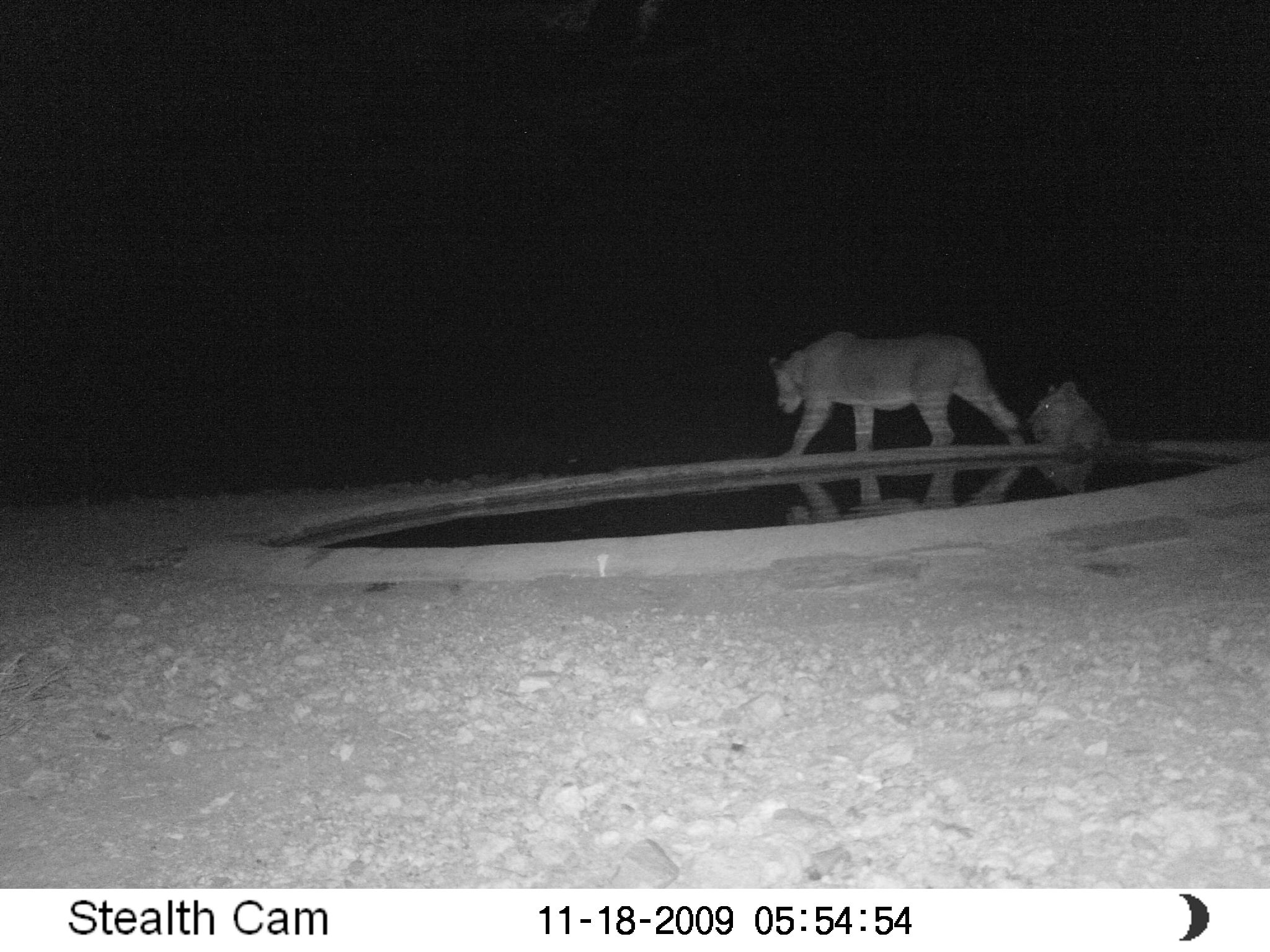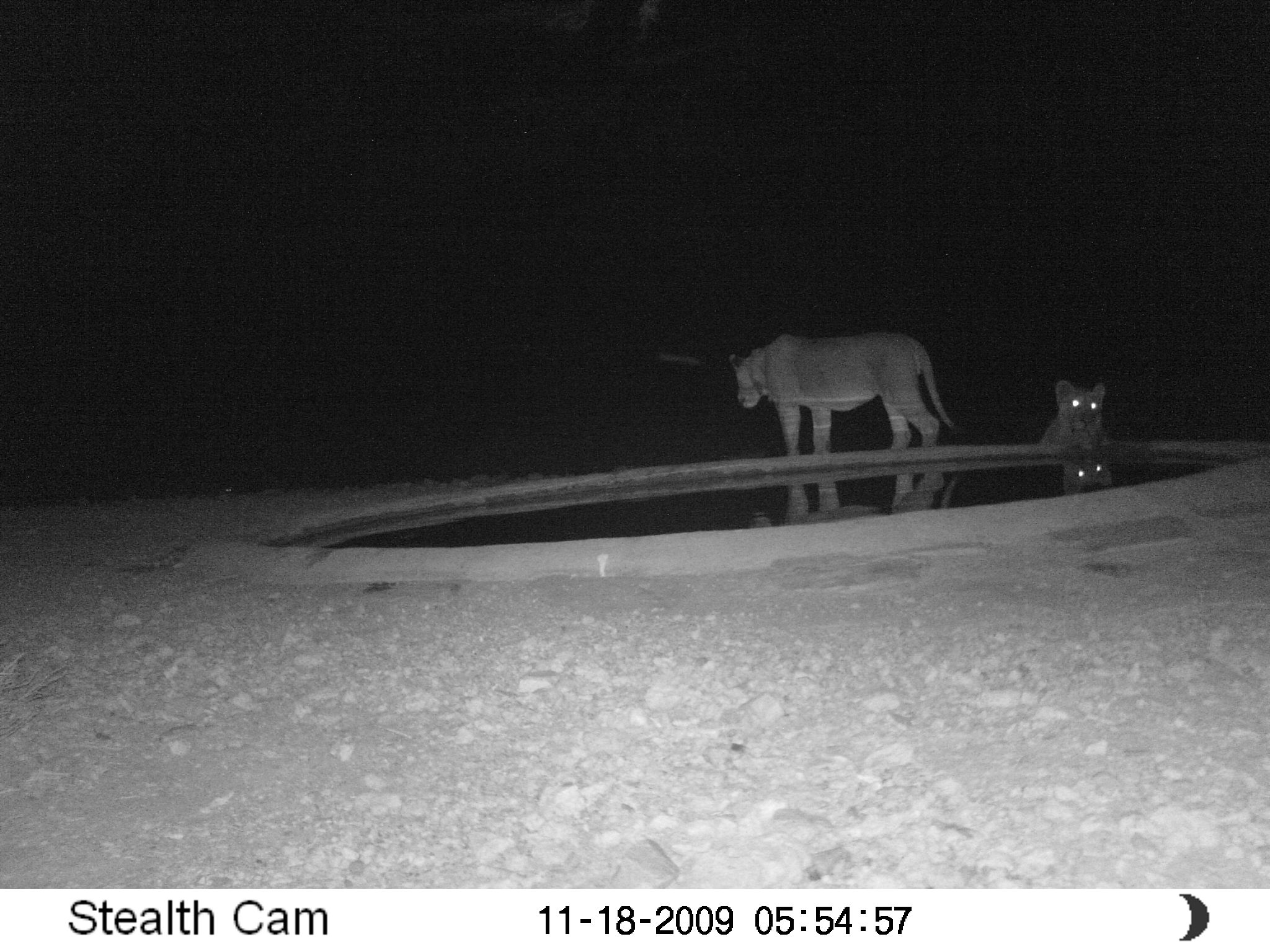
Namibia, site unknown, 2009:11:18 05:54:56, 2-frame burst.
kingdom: Animalia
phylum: Chordata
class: Mammalia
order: Carnivora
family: Felidae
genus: Panthera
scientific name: Panthera leo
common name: lion